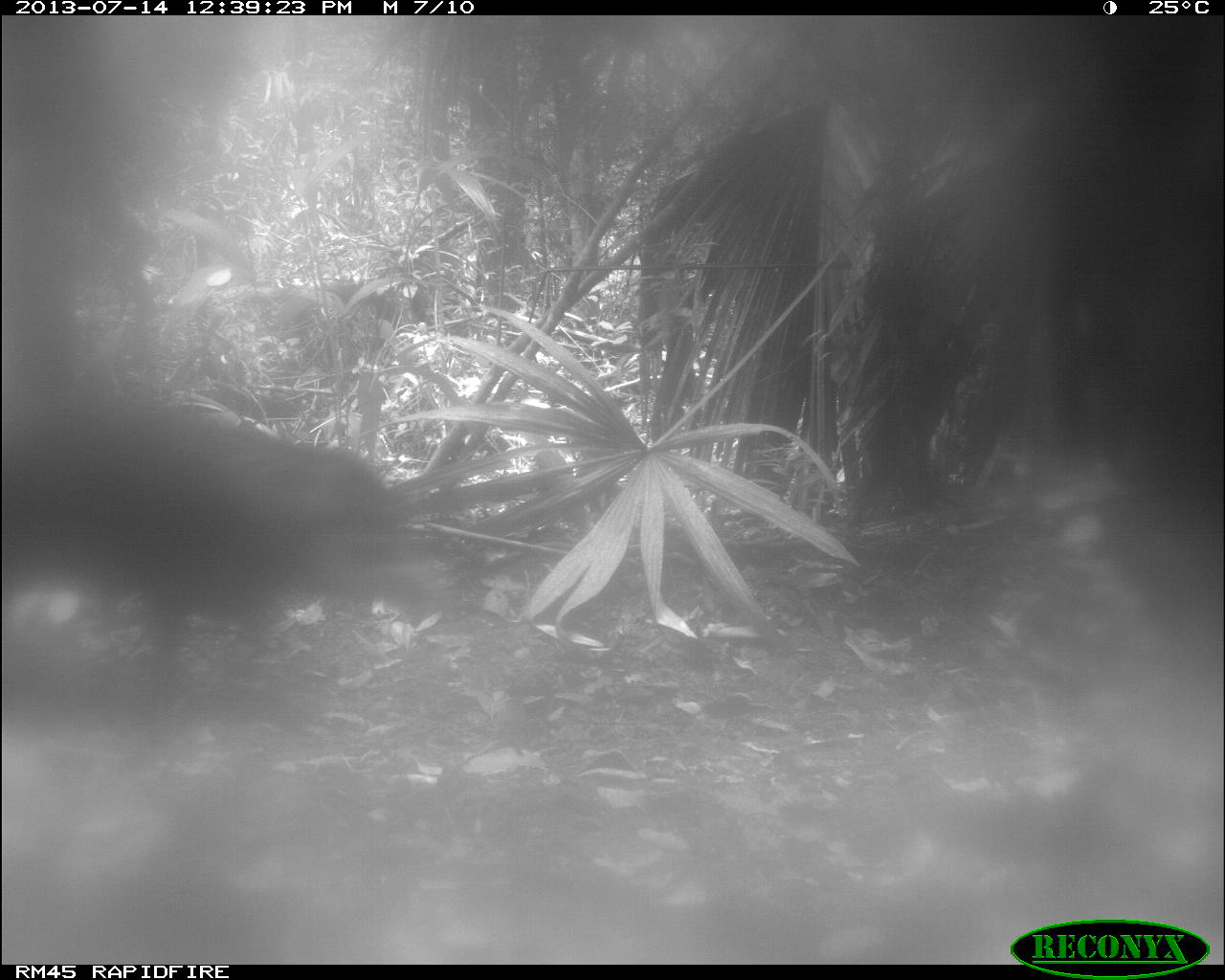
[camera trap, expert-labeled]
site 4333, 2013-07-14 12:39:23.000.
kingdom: Animalia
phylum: Chordata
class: Mammalia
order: Artiodactyla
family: Tayassuidae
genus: Tayassu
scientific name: Tayassu pecari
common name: white-lipped peccary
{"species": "Tayassu pecari (white-lipped peccary)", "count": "2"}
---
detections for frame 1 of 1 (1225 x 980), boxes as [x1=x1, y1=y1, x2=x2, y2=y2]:
tayassu pecari: [x1=1, y1=399, x2=446, y2=713]